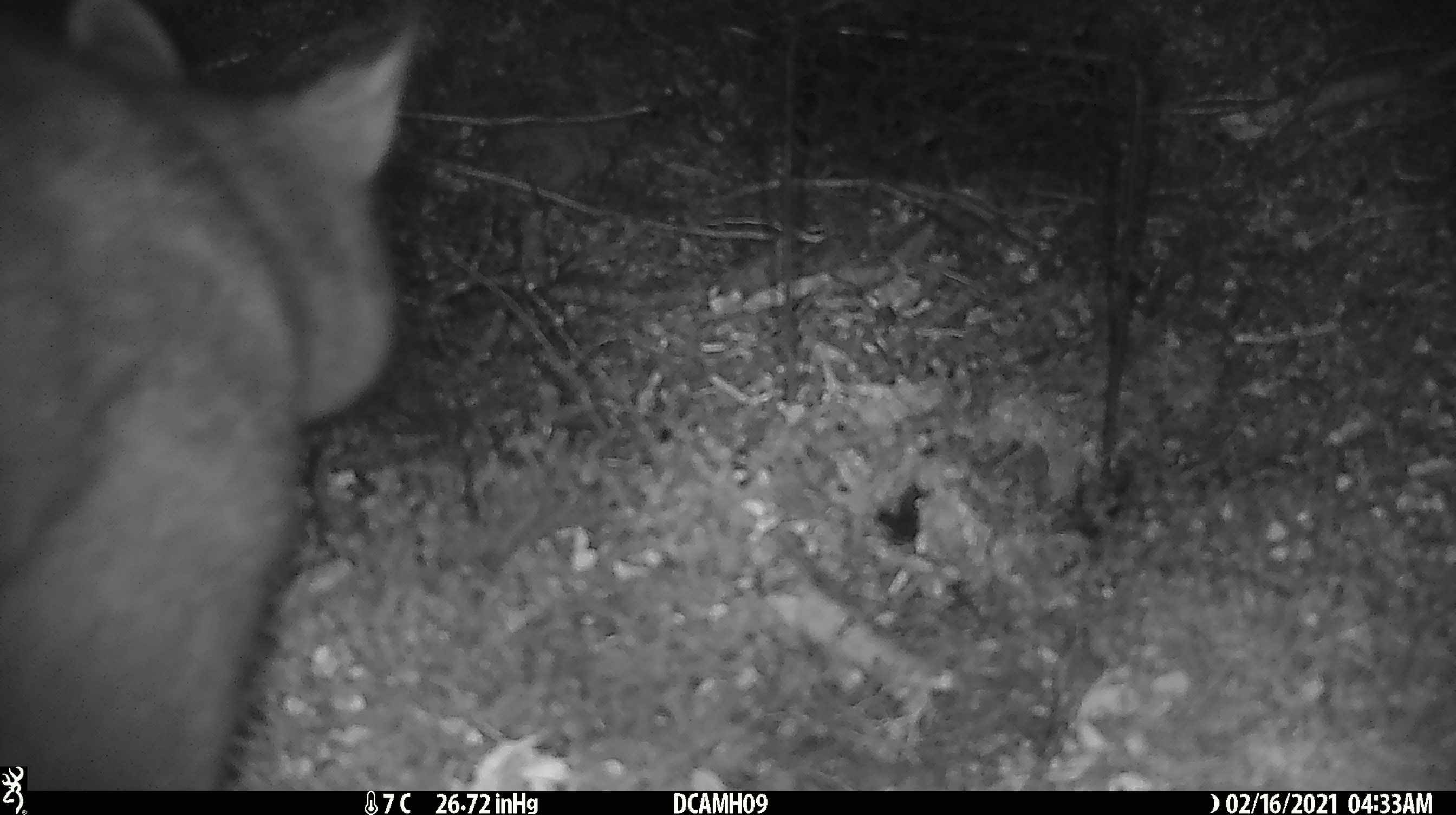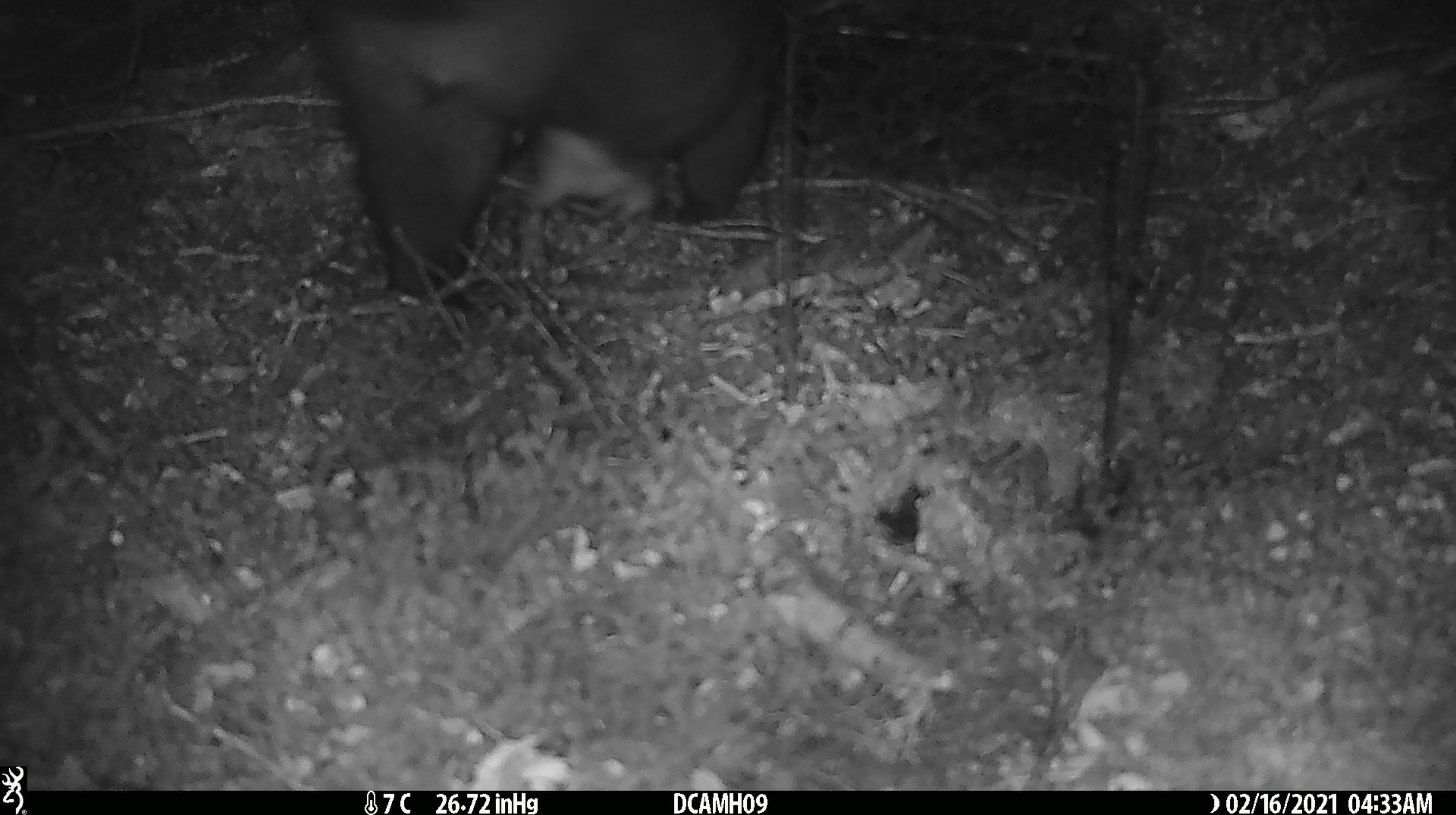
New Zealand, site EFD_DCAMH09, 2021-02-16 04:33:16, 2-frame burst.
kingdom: Animalia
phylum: Chordata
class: Mammalia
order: Diprotodontia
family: Phalangeridae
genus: Trichosurus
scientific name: Trichosurus vulpecula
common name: common brushtail possum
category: possum